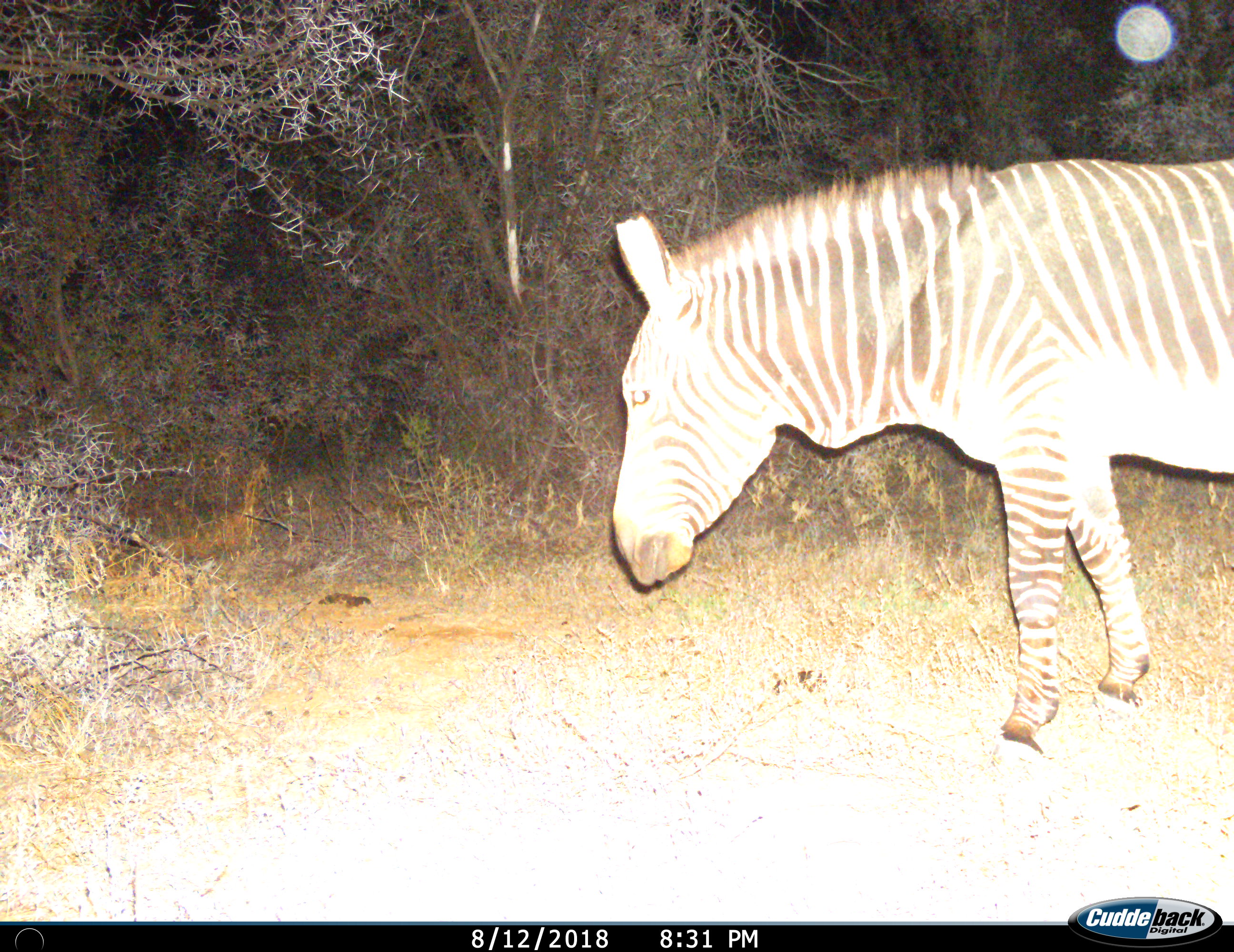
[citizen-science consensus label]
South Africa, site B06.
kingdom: Animalia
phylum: Chordata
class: Mammalia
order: Perissodactyla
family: Equidae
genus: Equus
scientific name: Equus zebra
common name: mountain zebra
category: zebramountain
Zebramountain (mountain zebra) (Equus zebra), count 1. Behavior (volunteer vote fractions): standing 80%, resting 0%, moving 20%, interacting 0%. Young present (vote fraction): 0%. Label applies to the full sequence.